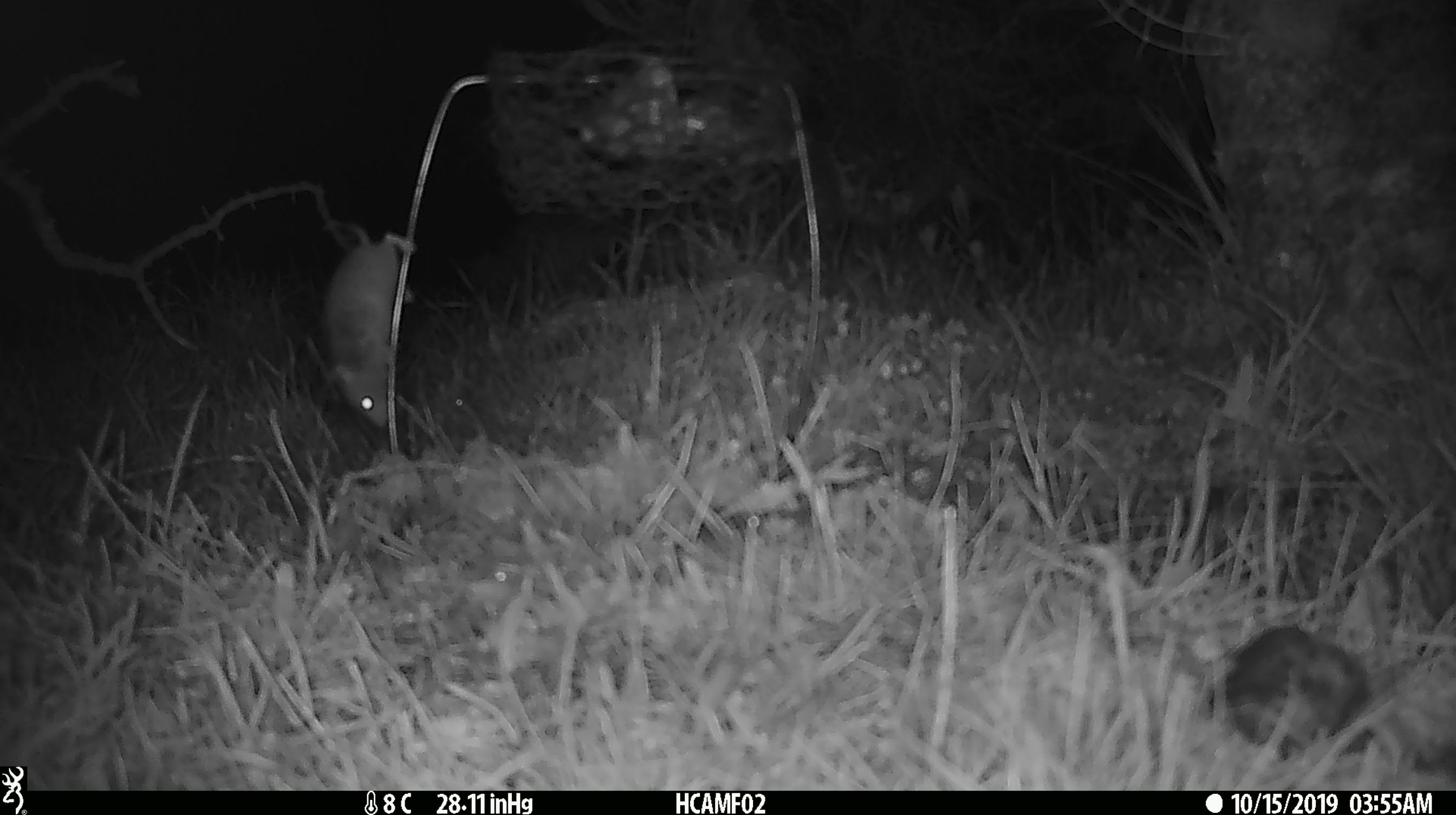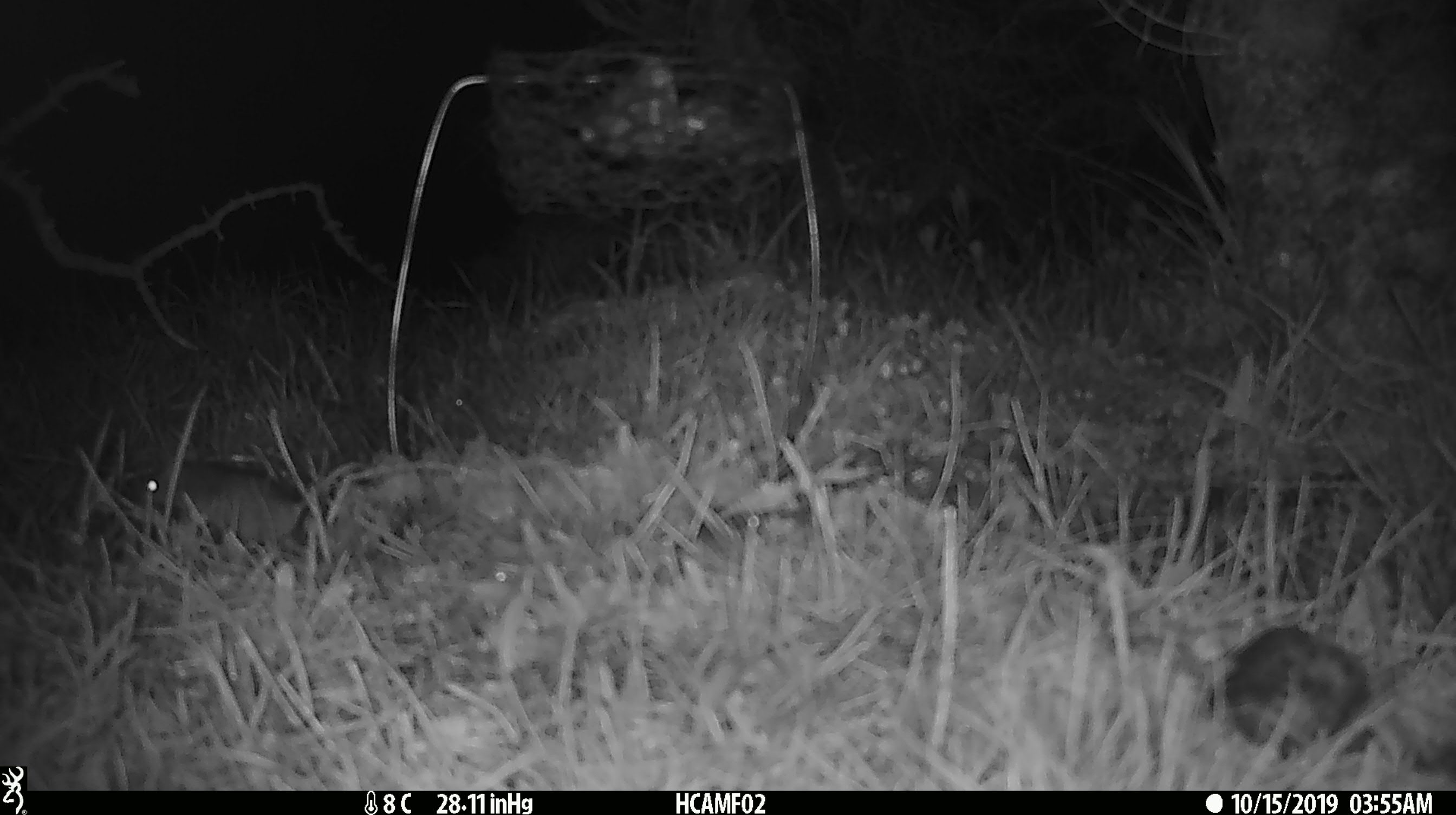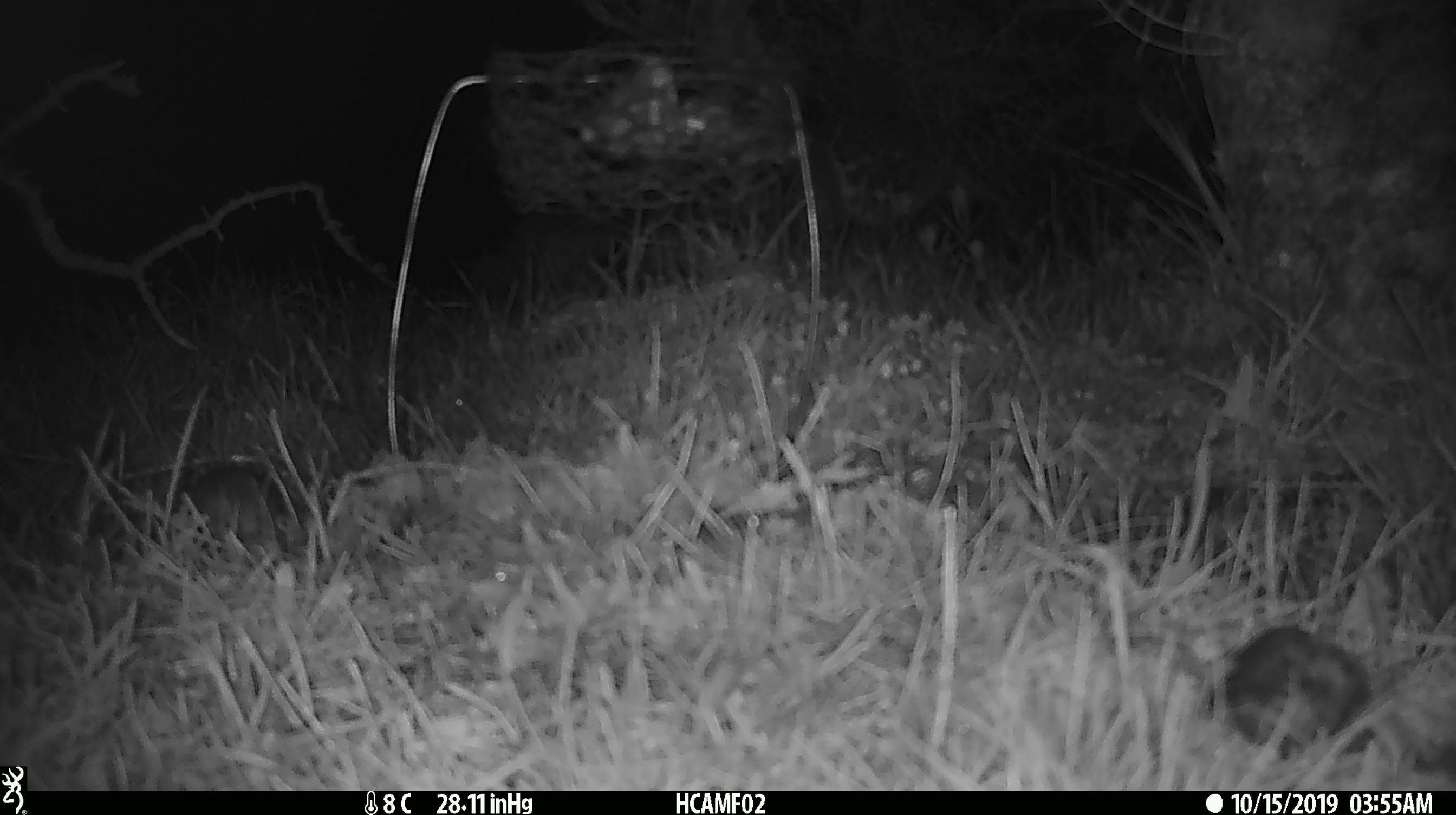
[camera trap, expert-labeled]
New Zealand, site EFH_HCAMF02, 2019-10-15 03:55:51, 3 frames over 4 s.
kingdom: Animalia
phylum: Chordata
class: Mammalia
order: Rodentia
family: Muridae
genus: Mus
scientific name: Mus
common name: mouse